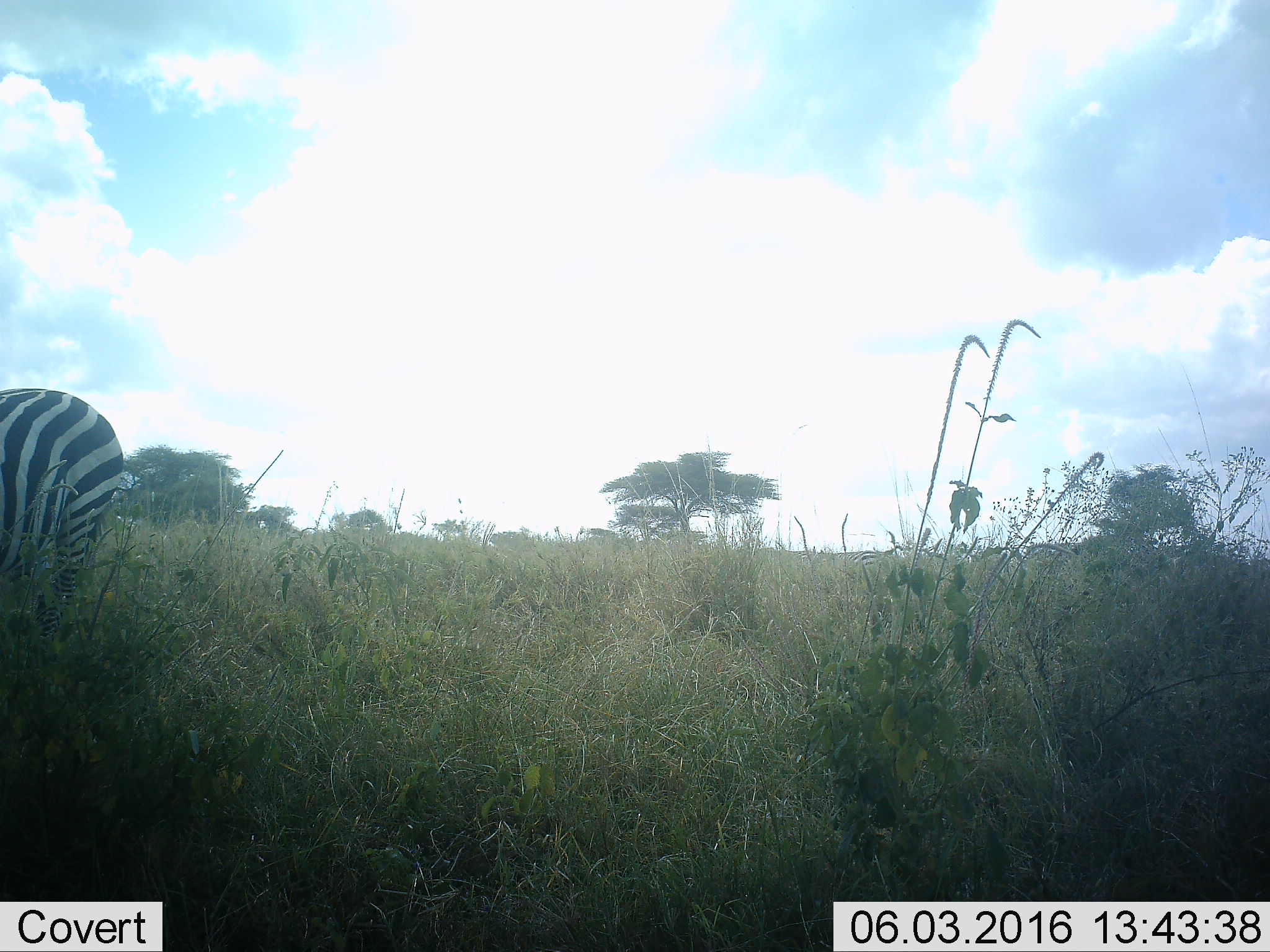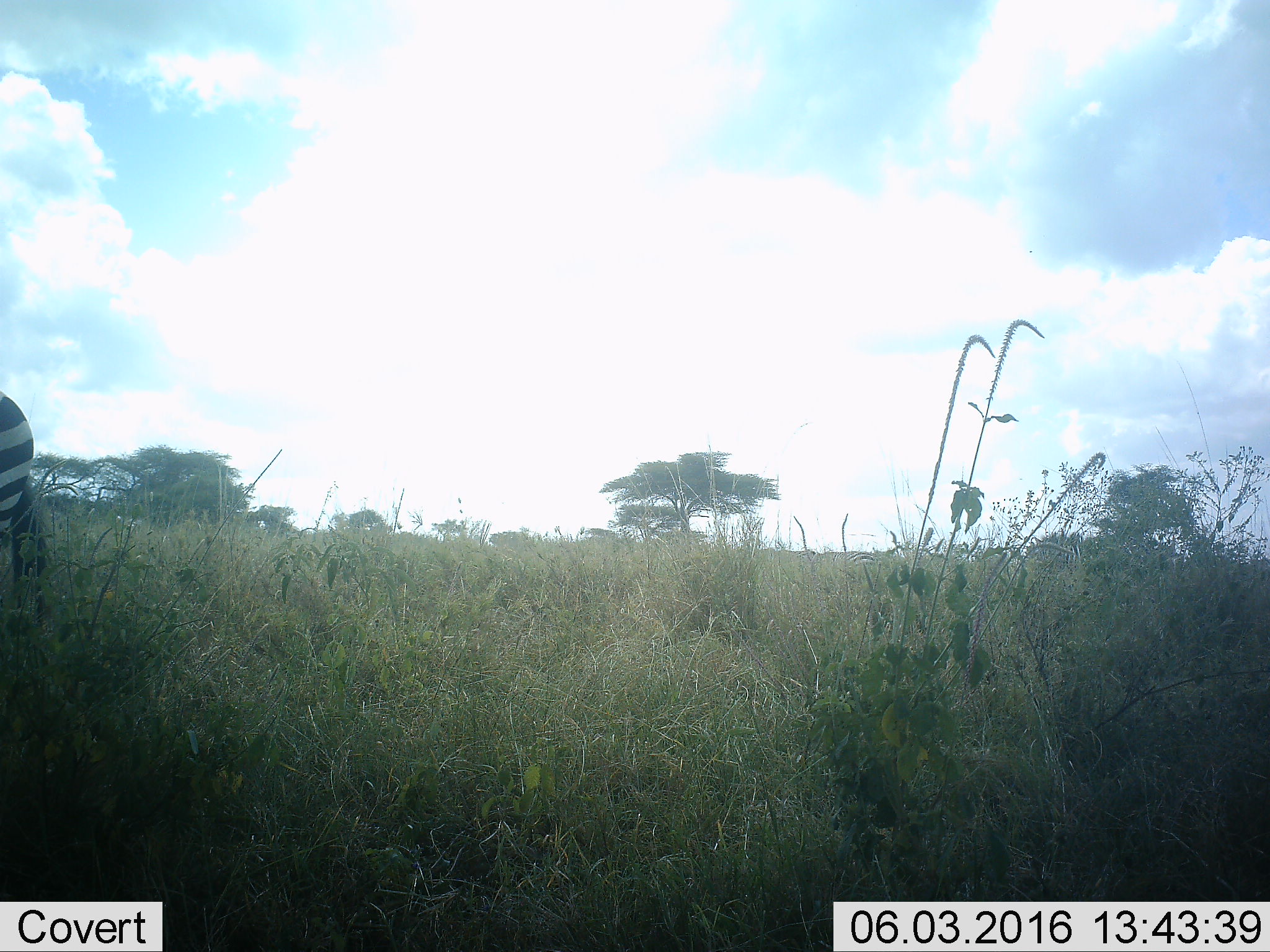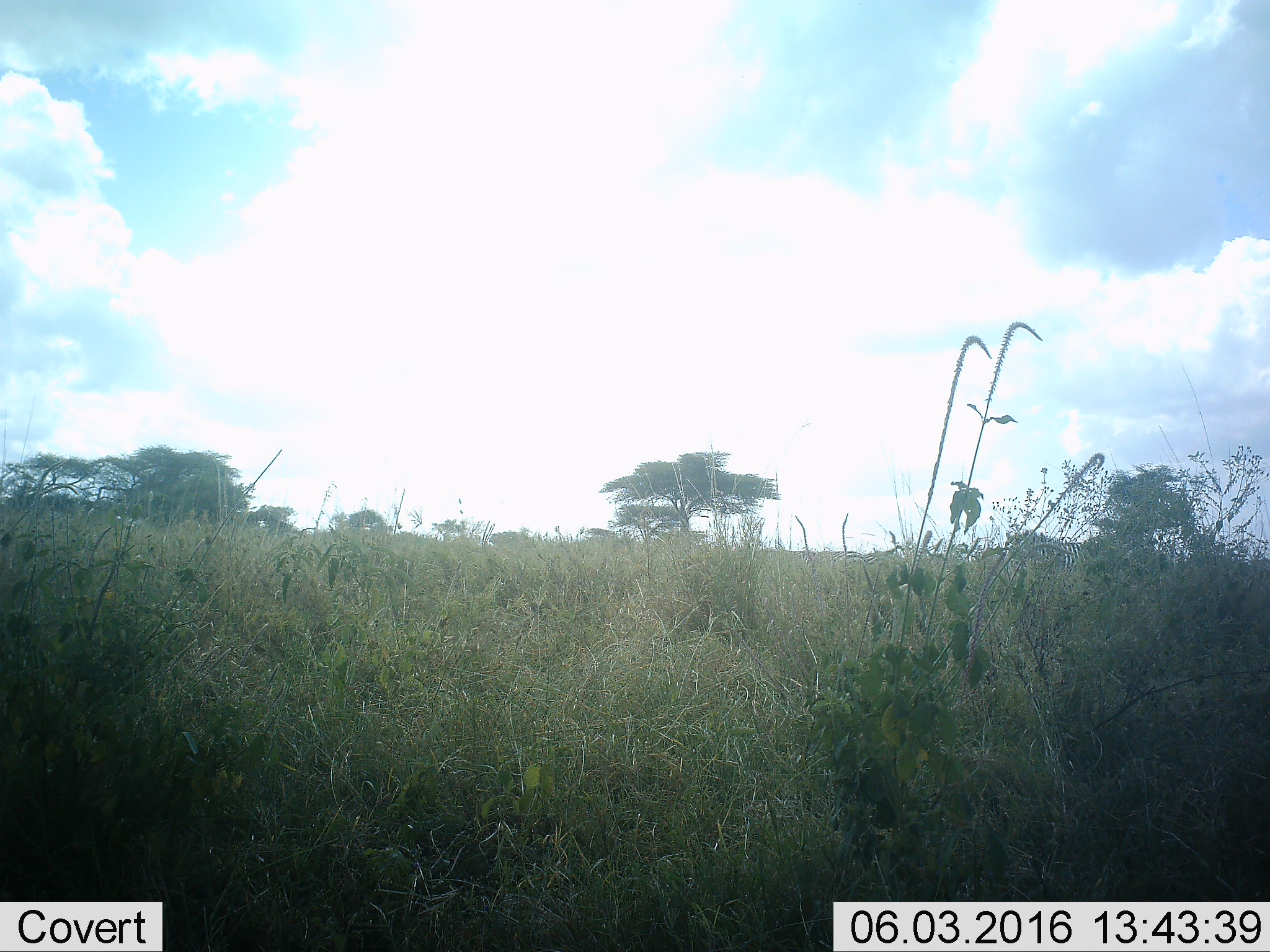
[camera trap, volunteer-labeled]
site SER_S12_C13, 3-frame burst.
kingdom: Animalia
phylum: Chordata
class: Mammalia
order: Perissodactyla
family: Equidae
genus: Equus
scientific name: Equus quagga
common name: plains zebra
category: zebraplains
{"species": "zebraplains (plains zebra) (Equus quagga)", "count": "1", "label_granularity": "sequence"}